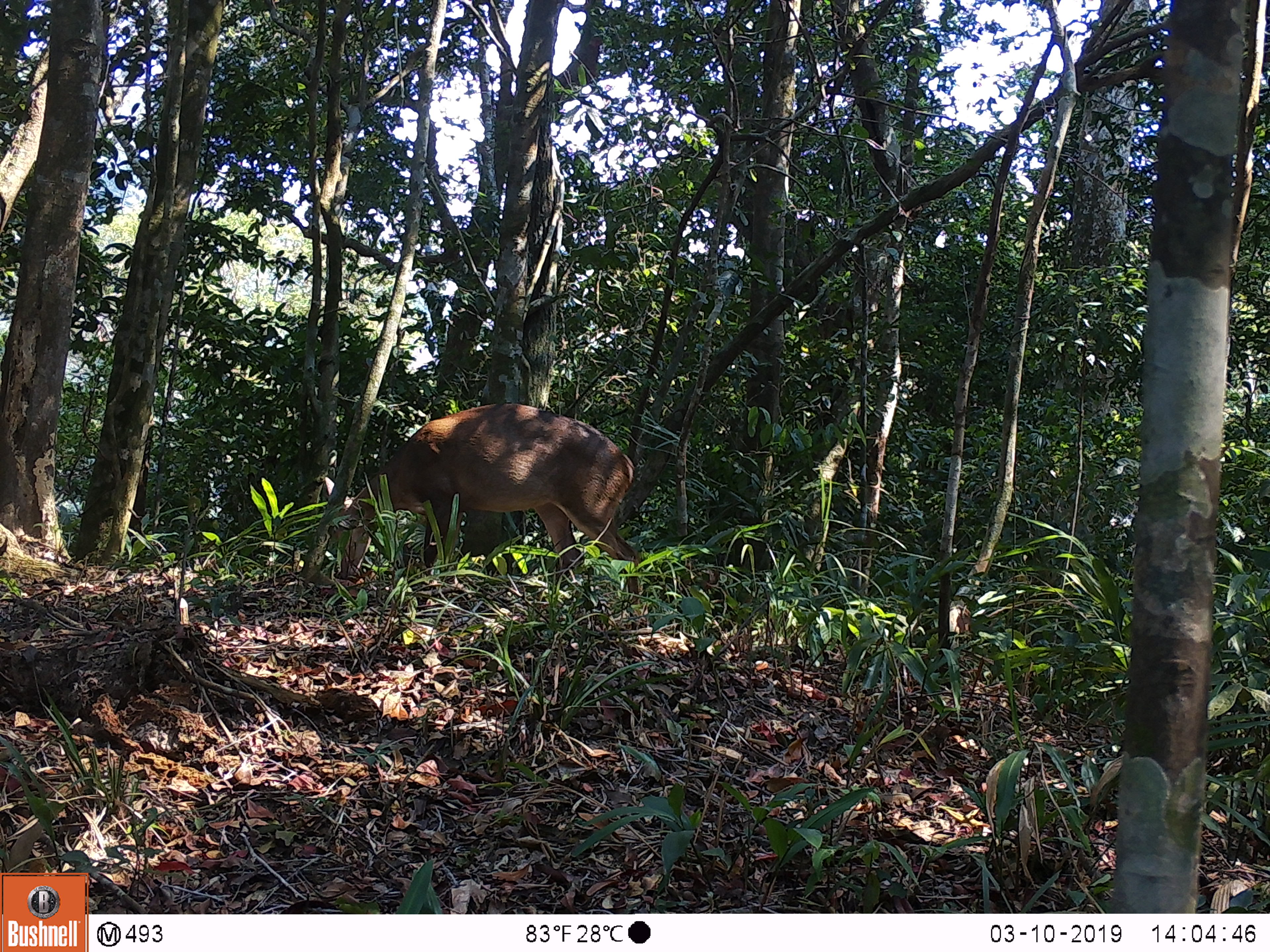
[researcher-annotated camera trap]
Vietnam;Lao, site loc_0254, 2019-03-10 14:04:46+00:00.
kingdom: Animalia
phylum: Chordata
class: Mammalia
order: Artiodactyla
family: Cervidae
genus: Muntiacus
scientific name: Muntiacus vuquangensis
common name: large-antlered muntjac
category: large antlered muntjac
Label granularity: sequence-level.